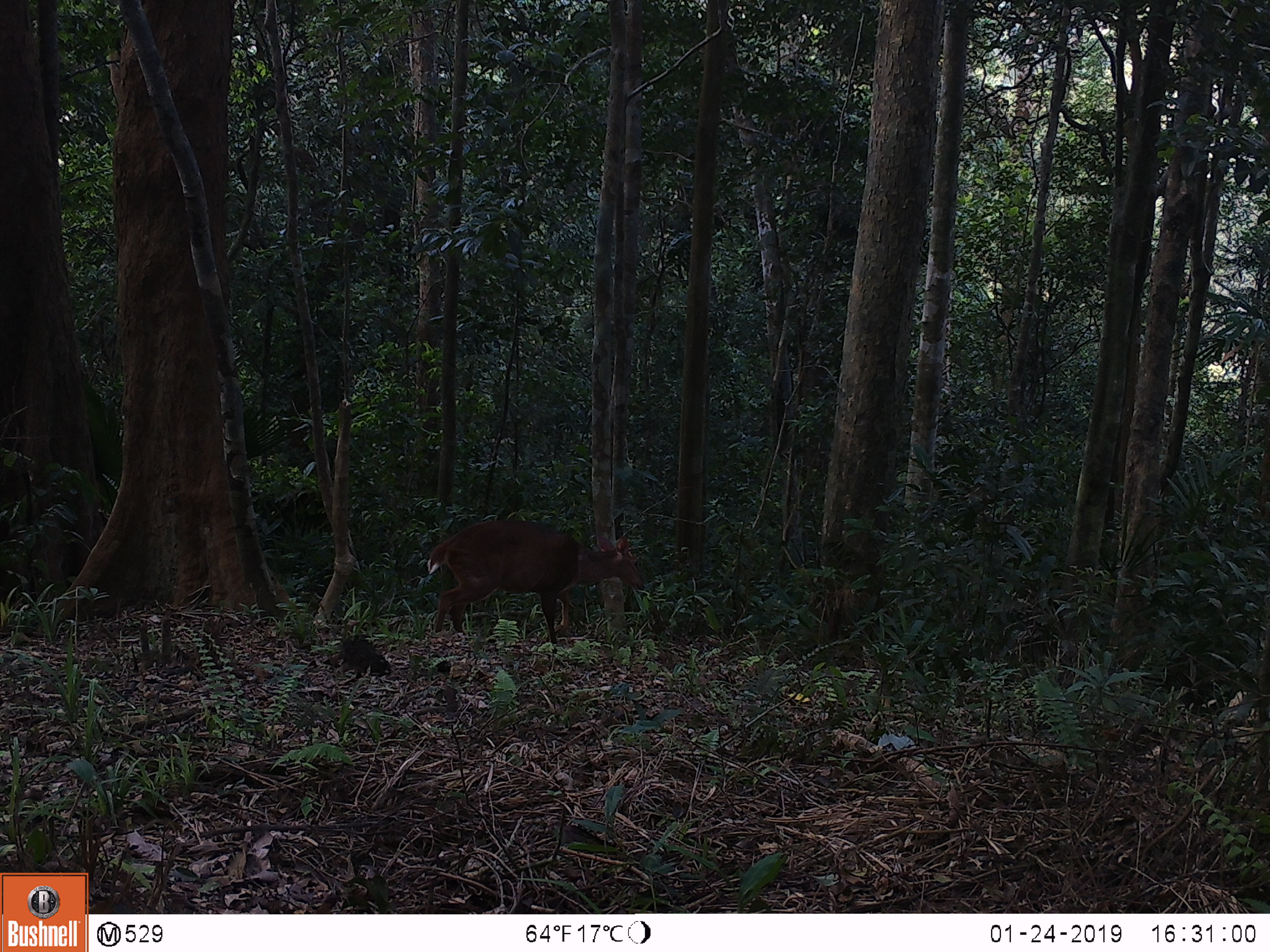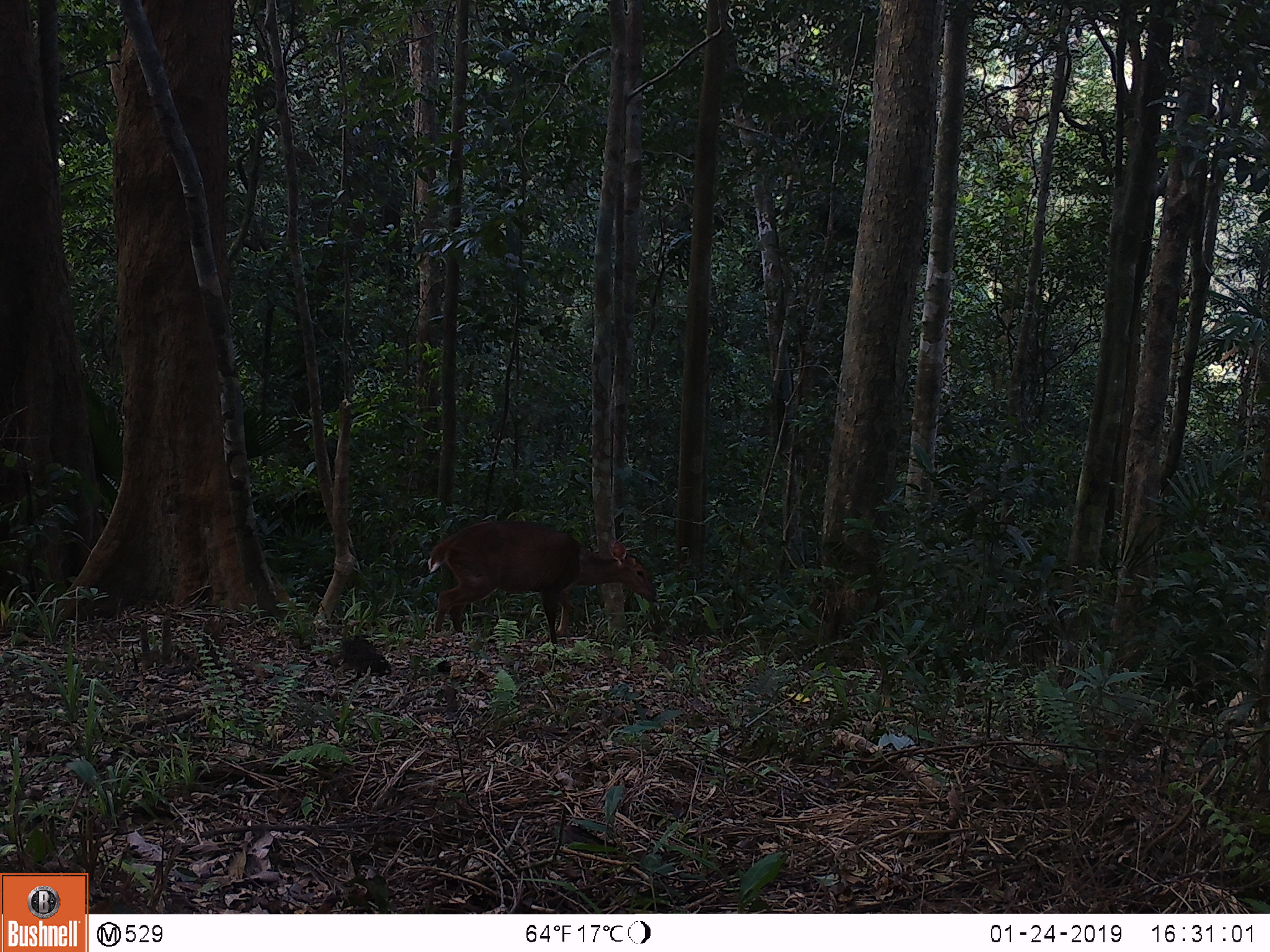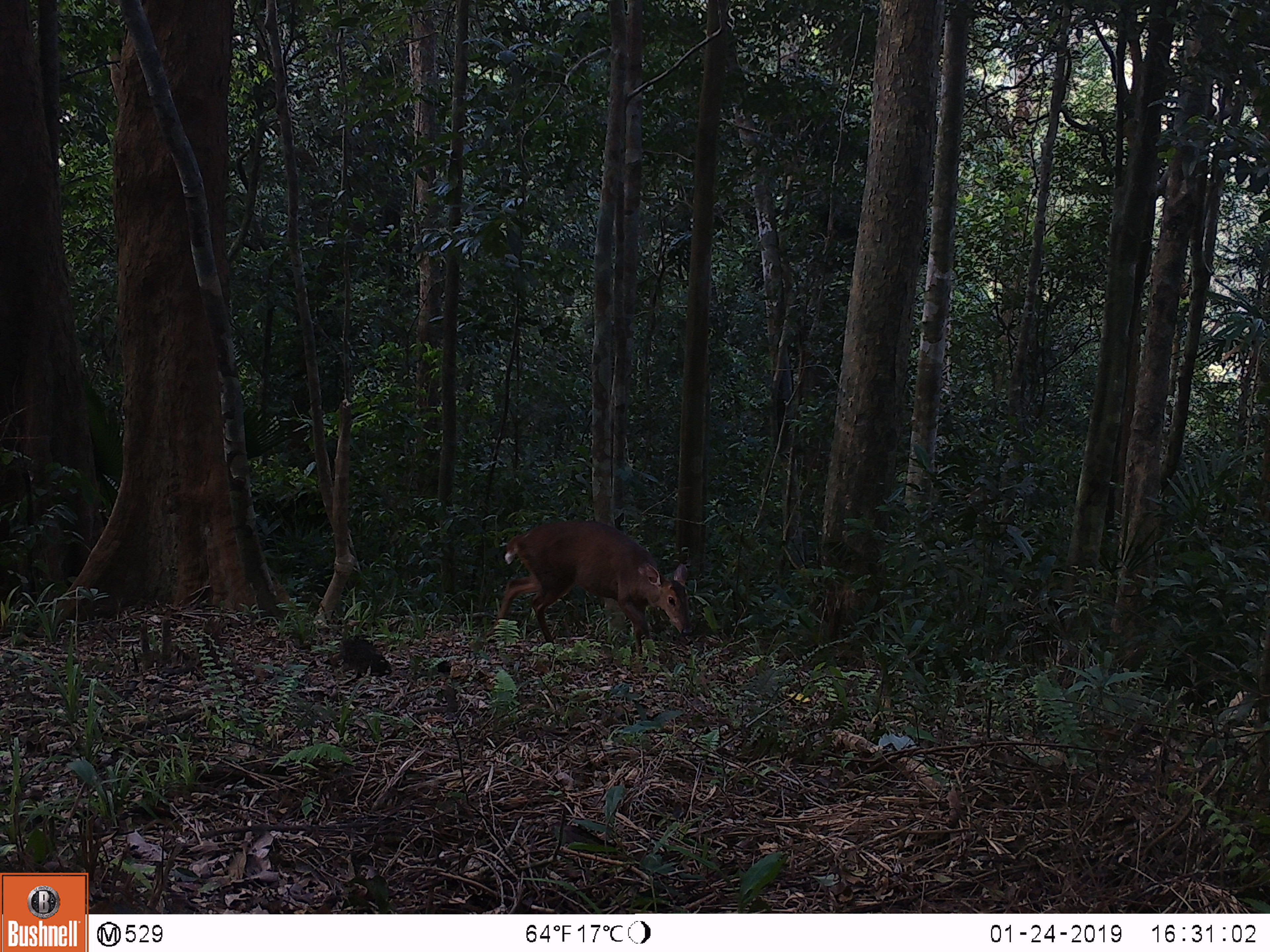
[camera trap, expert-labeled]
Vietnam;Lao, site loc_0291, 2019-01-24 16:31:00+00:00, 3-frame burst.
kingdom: Animalia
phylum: Chordata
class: Mammalia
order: Artiodactyla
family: Cervidae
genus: Muntiacus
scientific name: Muntiacus vuquangensis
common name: large-antlered muntjac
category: large antlered muntjac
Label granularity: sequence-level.